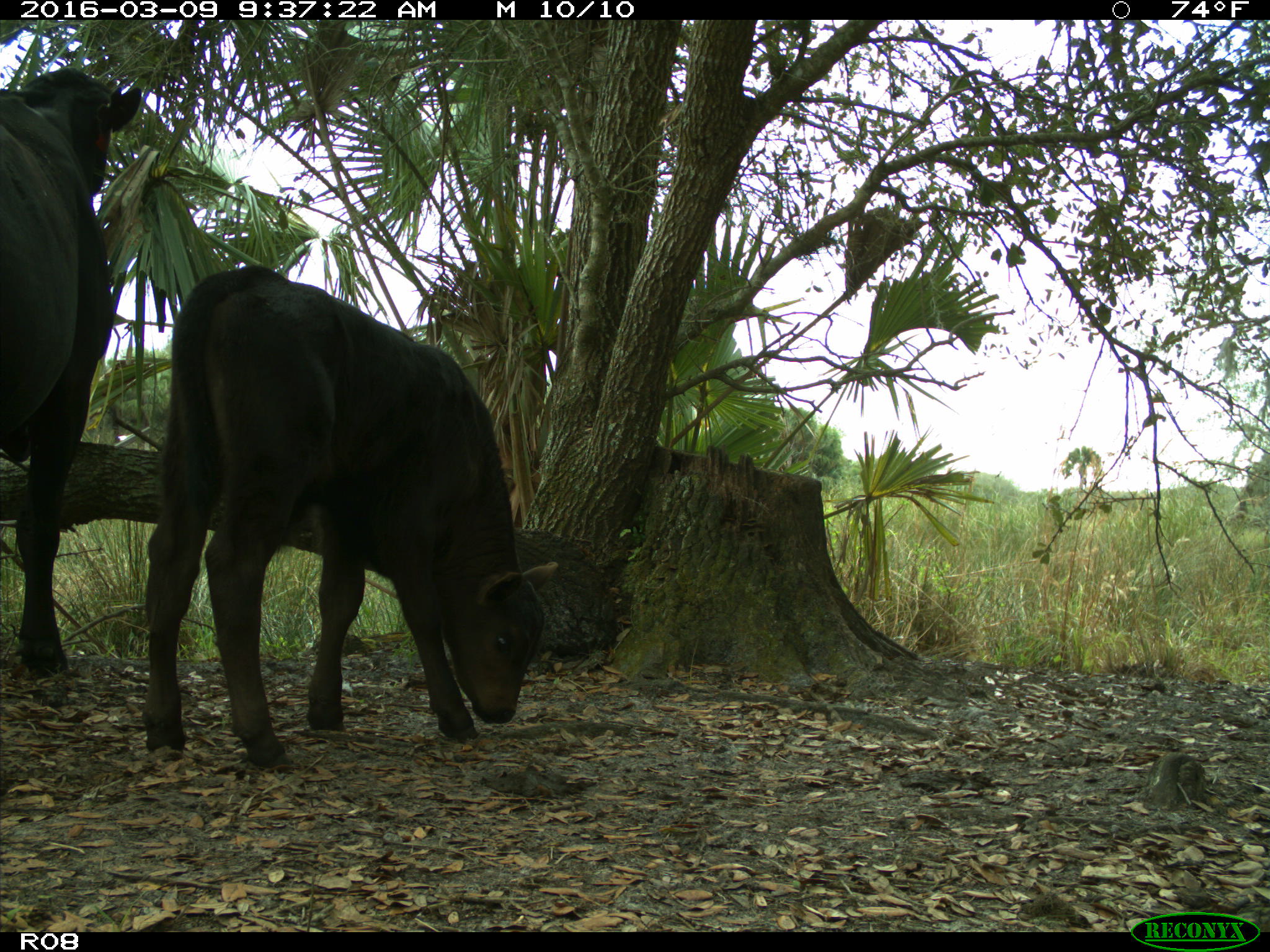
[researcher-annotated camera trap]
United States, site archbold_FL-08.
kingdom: Animalia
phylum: Chordata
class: Mammalia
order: Artiodactyla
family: Bovidae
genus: Bos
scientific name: Bos taurus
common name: domestic cow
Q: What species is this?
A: Bos taurus (domestic cow).